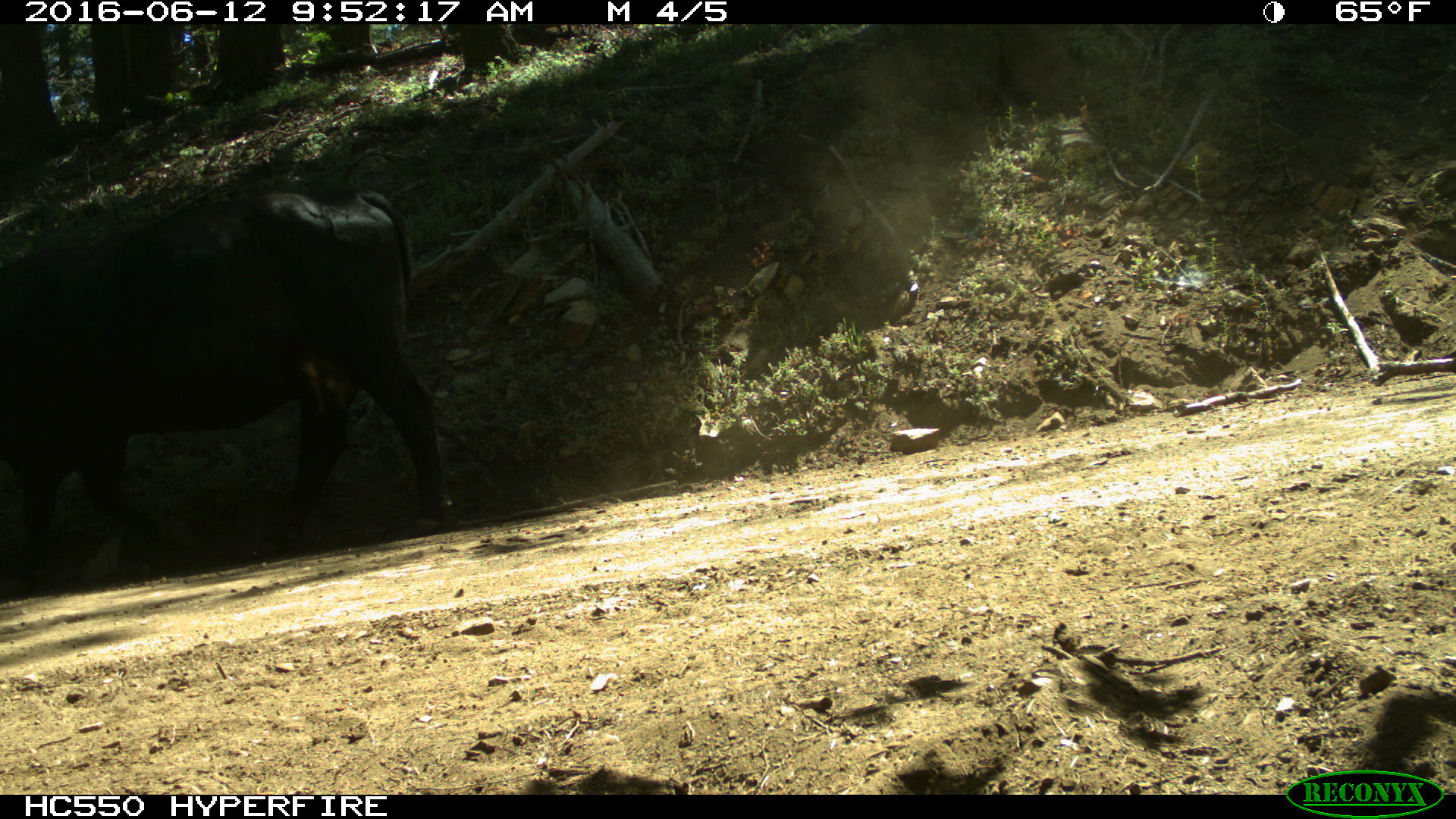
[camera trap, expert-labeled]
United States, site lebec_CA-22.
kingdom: Animalia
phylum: Chordata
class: Mammalia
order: Artiodactyla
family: Bovidae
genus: Bos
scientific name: Bos taurus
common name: domestic cow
Bos taurus (domestic cow).